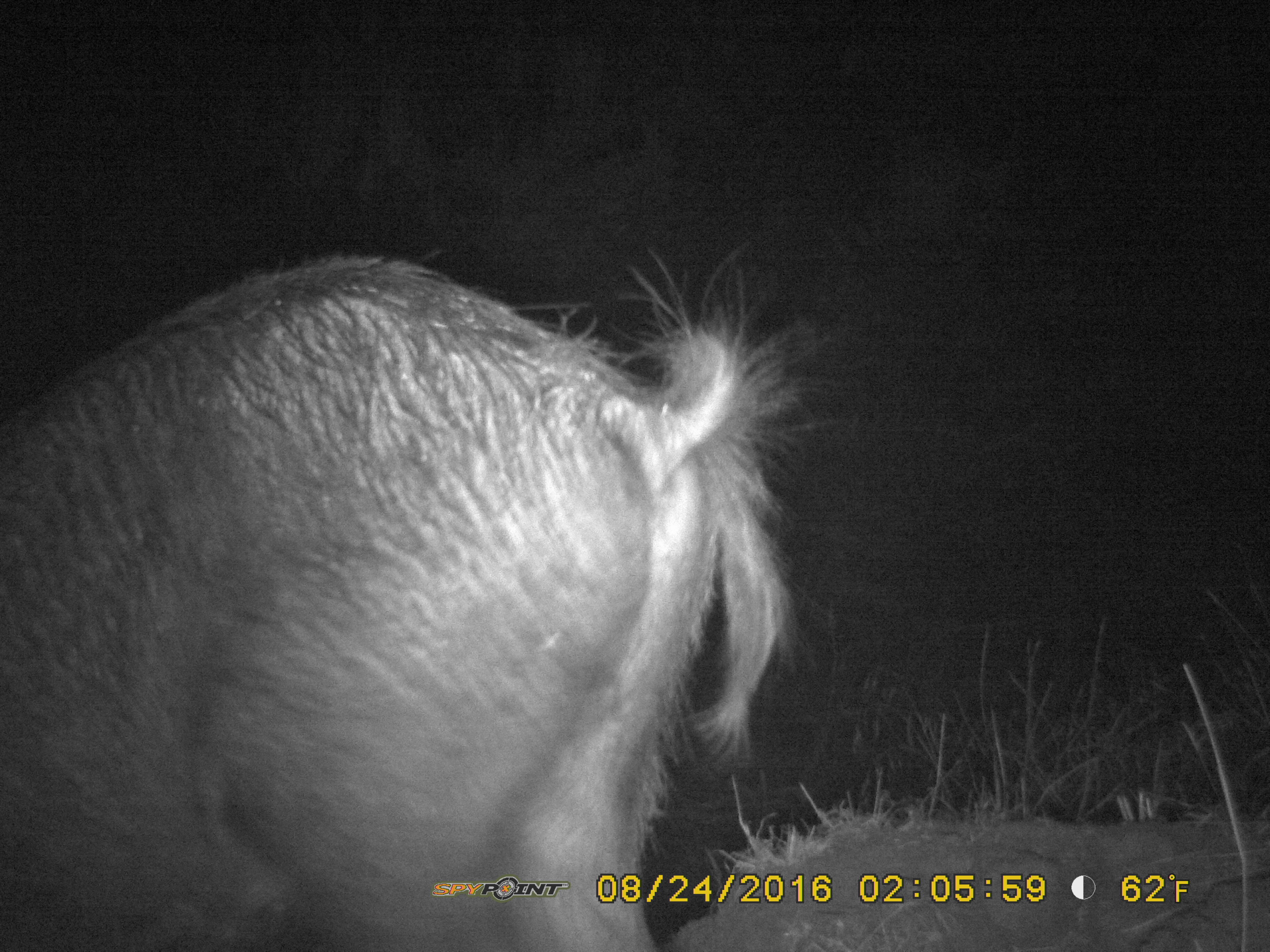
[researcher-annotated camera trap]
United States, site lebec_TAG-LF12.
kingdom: Animalia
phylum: Chordata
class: Mammalia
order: Artiodactyla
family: Suidae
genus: Sus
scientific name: Sus scrofa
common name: wild boar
Sus scrofa (wild boar).